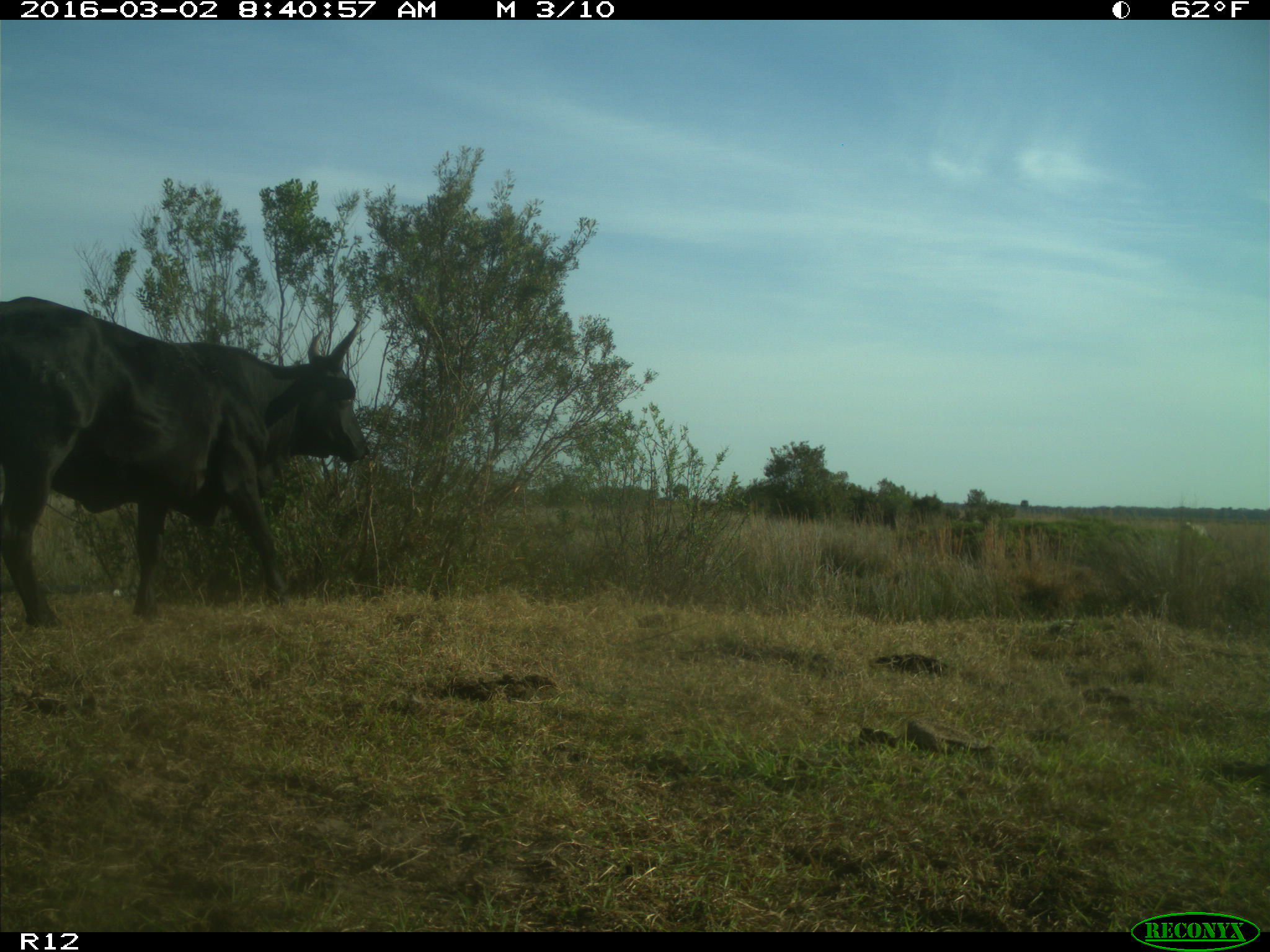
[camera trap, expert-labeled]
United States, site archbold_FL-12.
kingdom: Animalia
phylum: Chordata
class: Mammalia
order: Artiodactyla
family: Bovidae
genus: Bos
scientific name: Bos taurus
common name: domestic cow